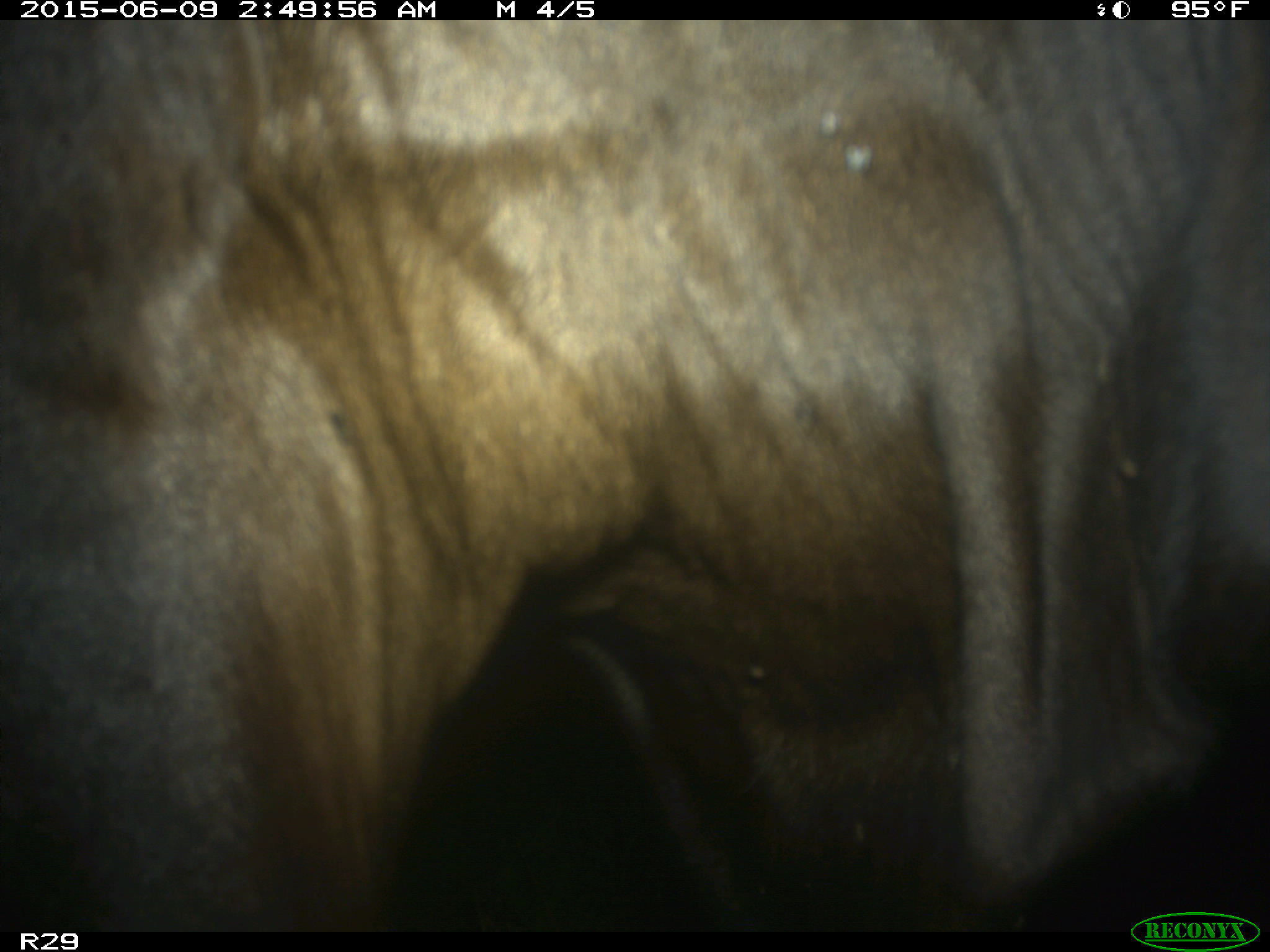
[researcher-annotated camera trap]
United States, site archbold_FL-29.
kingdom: Animalia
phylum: Chordata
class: Mammalia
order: Artiodactyla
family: Bovidae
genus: Bos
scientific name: Bos taurus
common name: domestic cow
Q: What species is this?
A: Bos taurus (domestic cow).